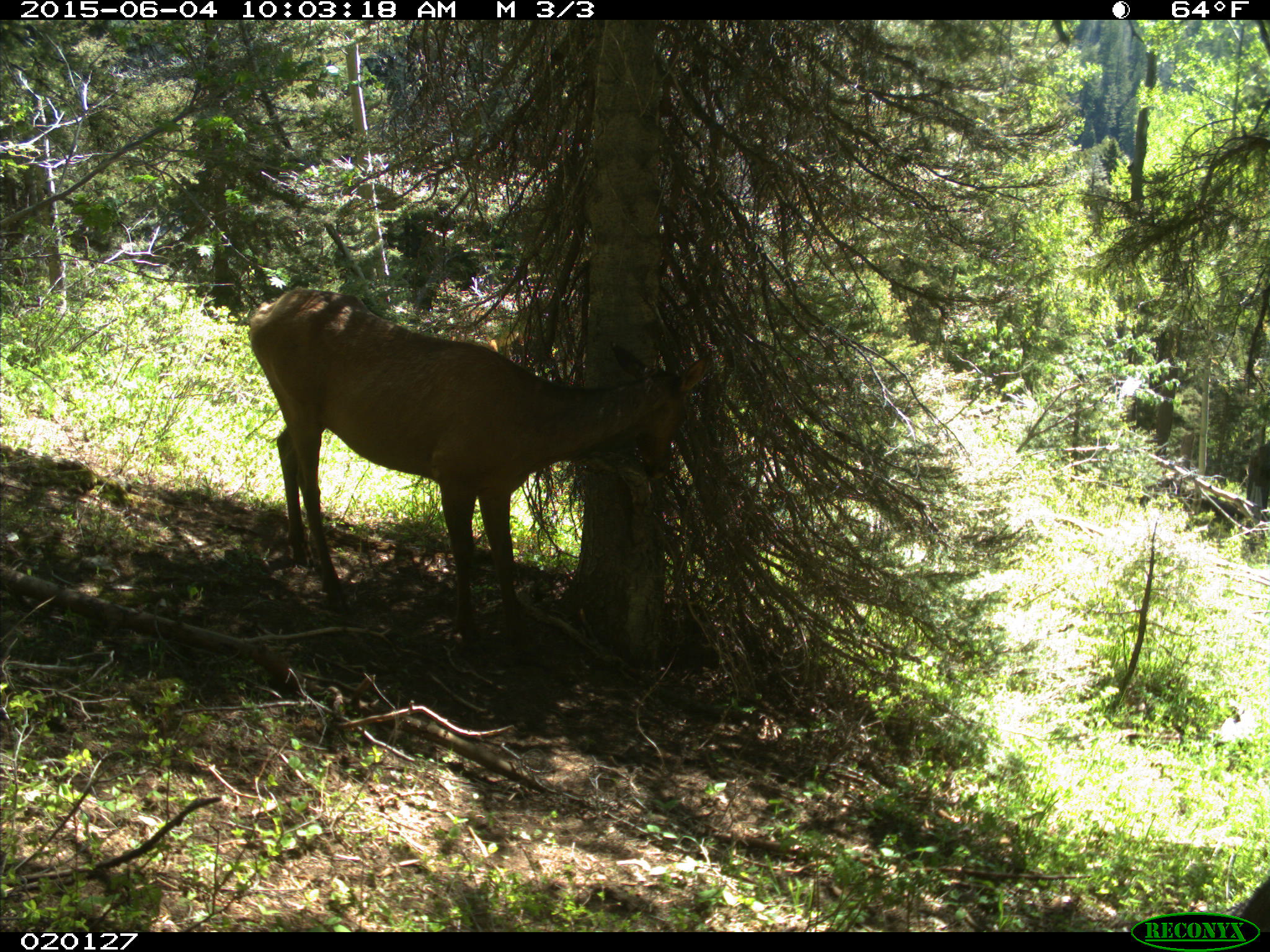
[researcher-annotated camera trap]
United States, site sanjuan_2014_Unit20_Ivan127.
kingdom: Animalia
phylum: Chordata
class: Mammalia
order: Artiodactyla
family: Cervidae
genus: Cervus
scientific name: Cervus elaphus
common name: red deer